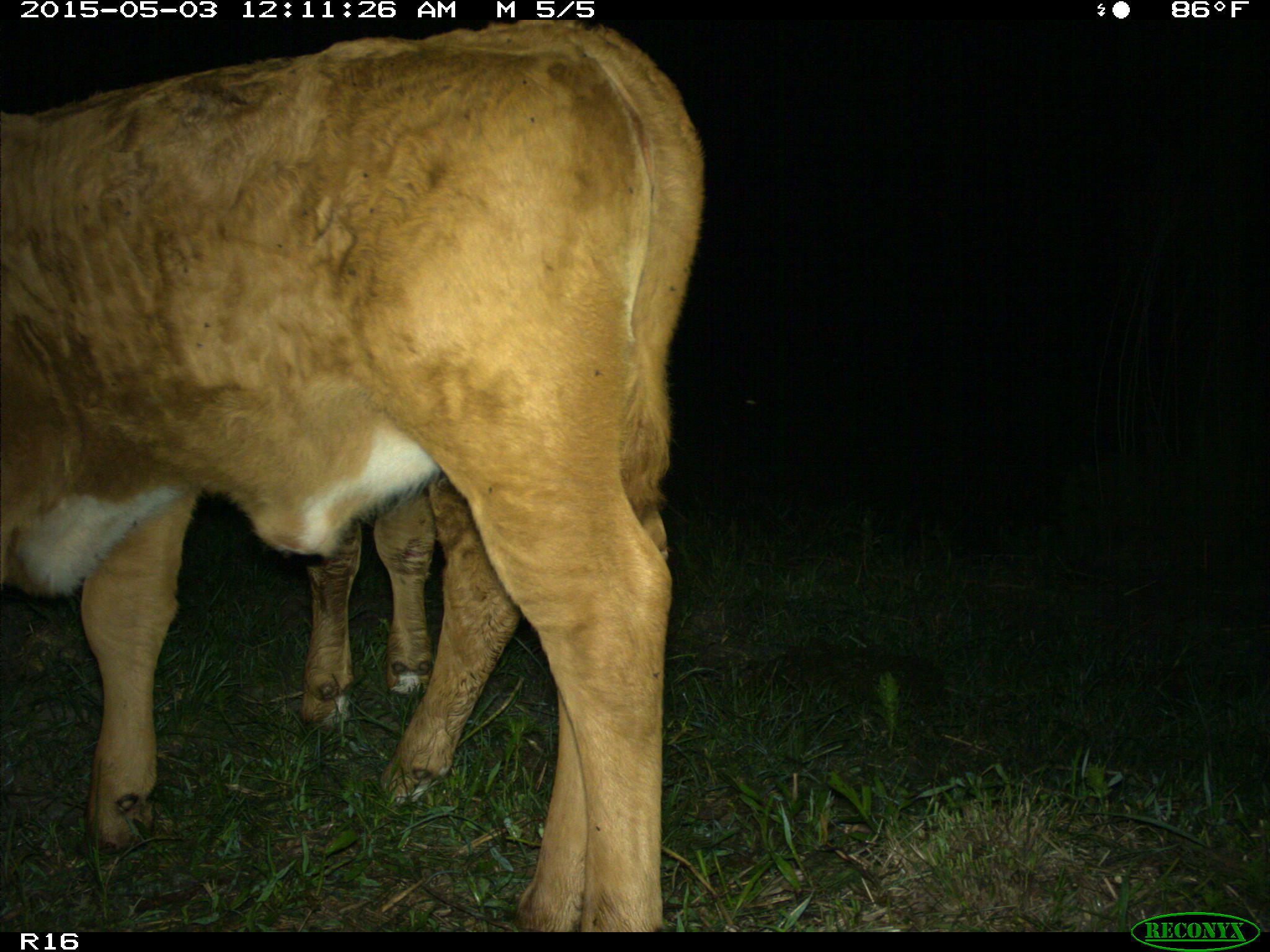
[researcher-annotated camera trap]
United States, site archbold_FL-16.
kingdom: Animalia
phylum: Chordata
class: Mammalia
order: Artiodactyla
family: Bovidae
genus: Bos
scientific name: Bos taurus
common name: domestic cow